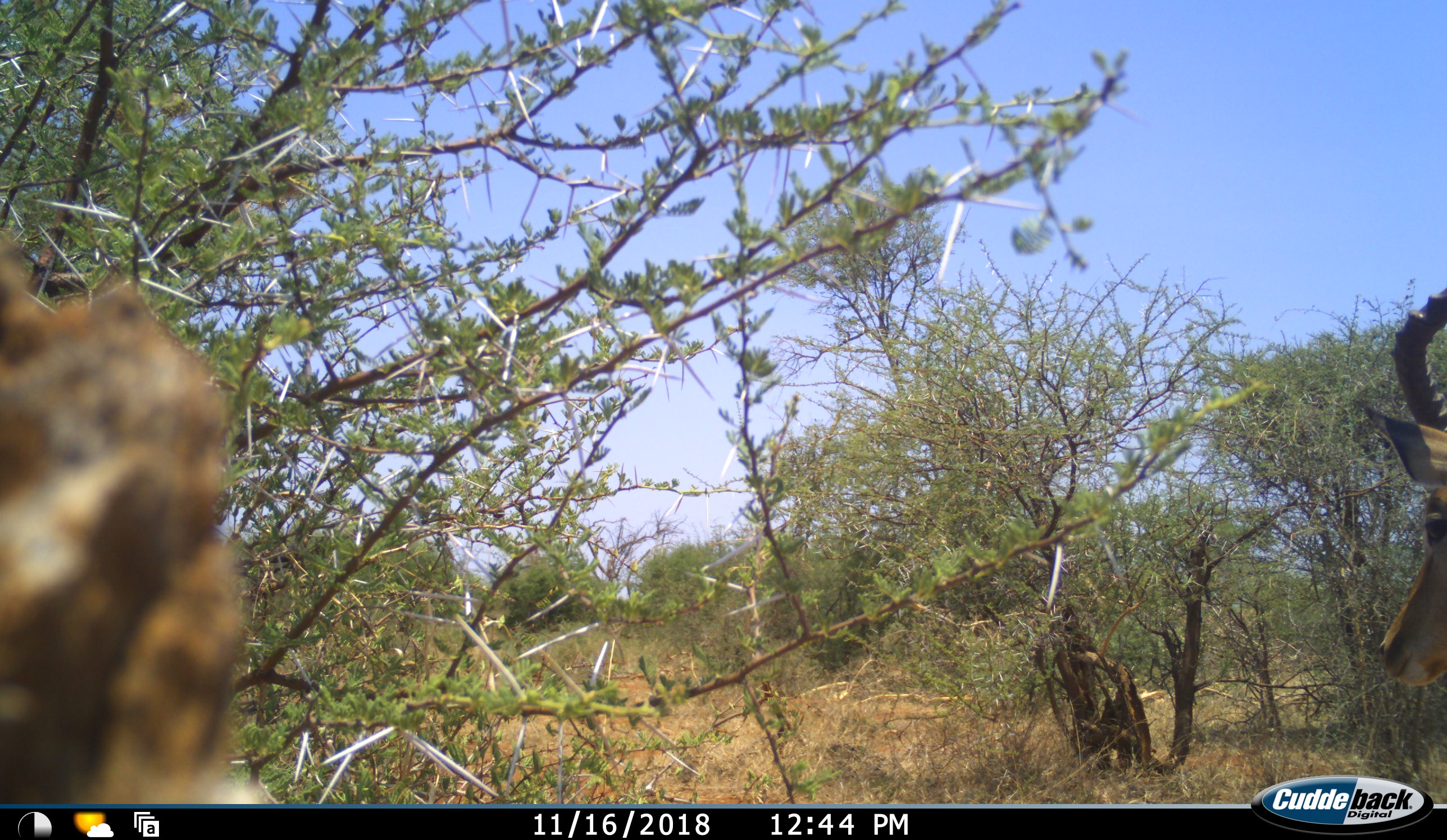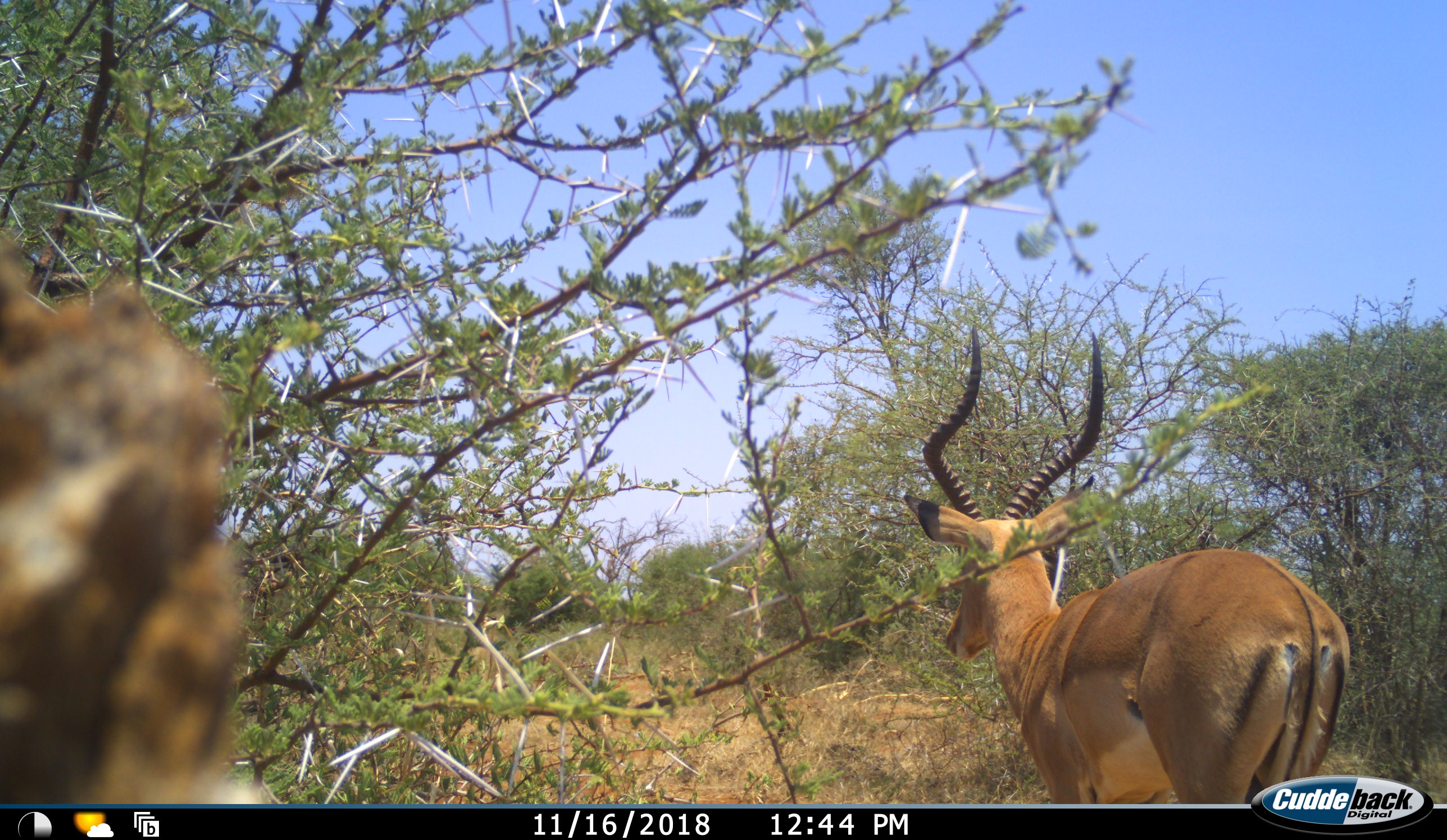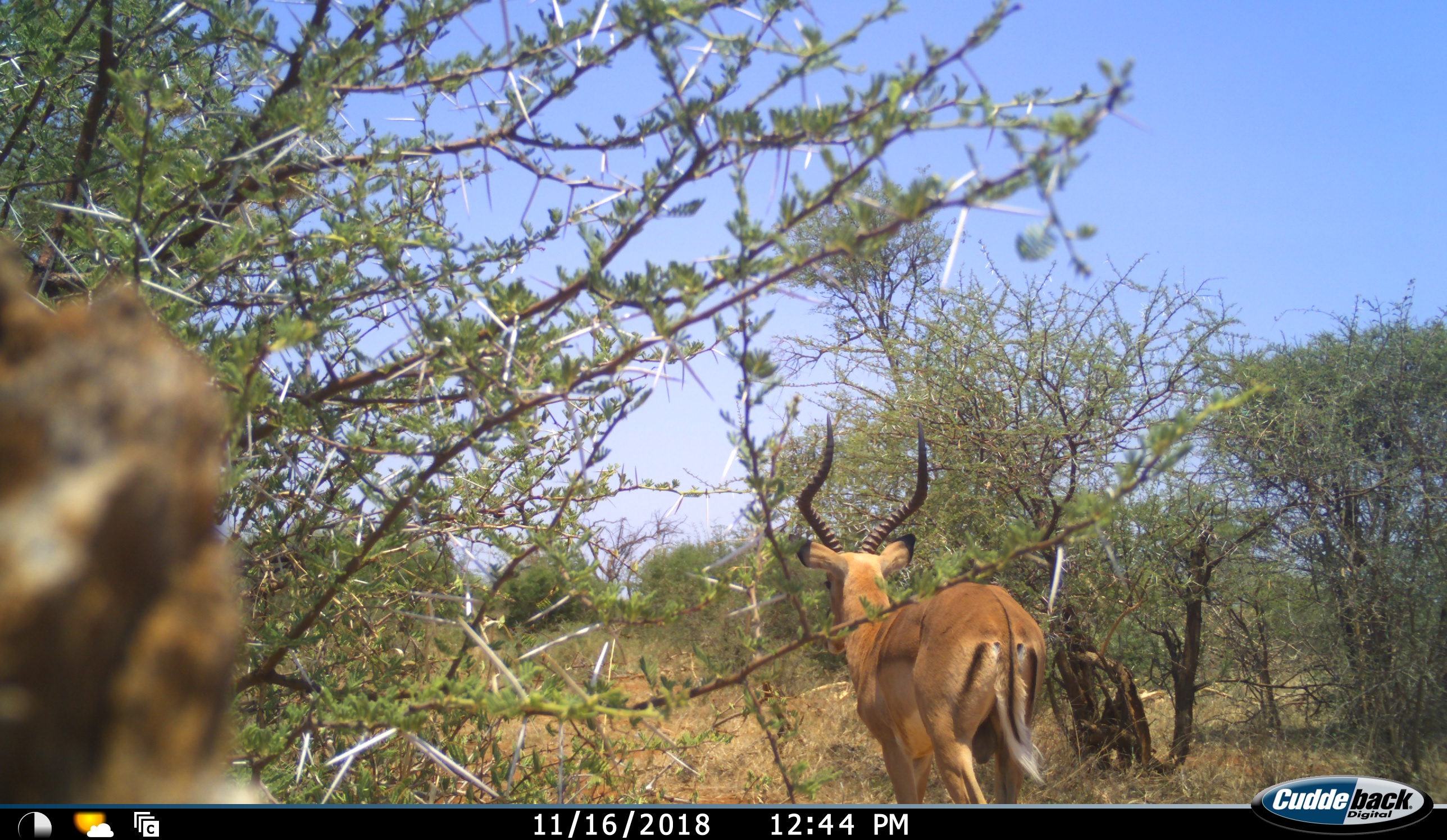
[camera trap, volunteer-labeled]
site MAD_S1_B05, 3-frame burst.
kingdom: Animalia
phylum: Chordata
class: Mammalia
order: Artiodactyla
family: Bovidae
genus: Aepyceros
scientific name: Aepyceros melampus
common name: impala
Impala (Aepyceros melampus), count 1. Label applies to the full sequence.